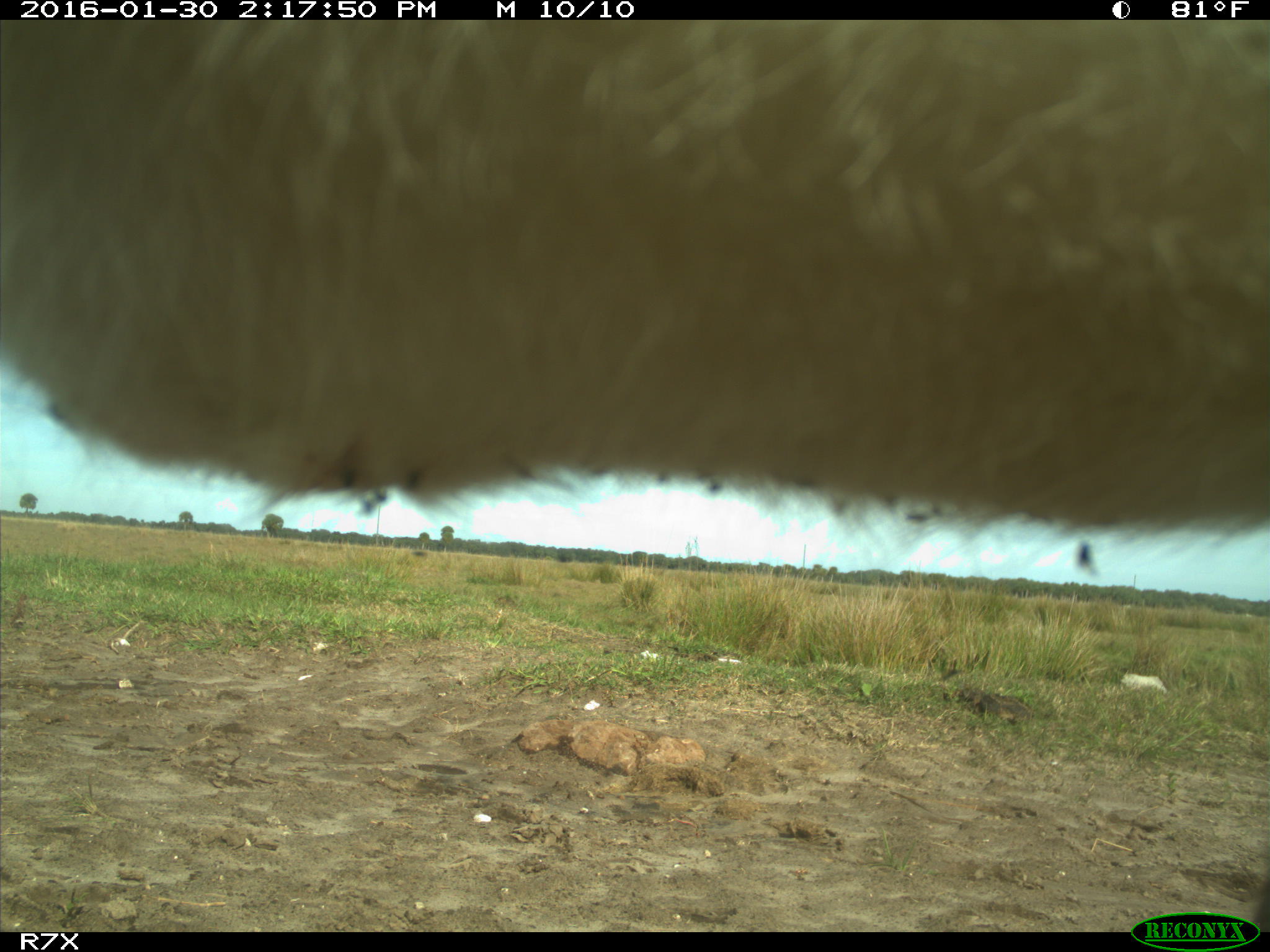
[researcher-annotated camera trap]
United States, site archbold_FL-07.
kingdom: Animalia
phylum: Chordata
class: Mammalia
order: Artiodactyla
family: Bovidae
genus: Bos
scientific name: Bos taurus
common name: domestic cow